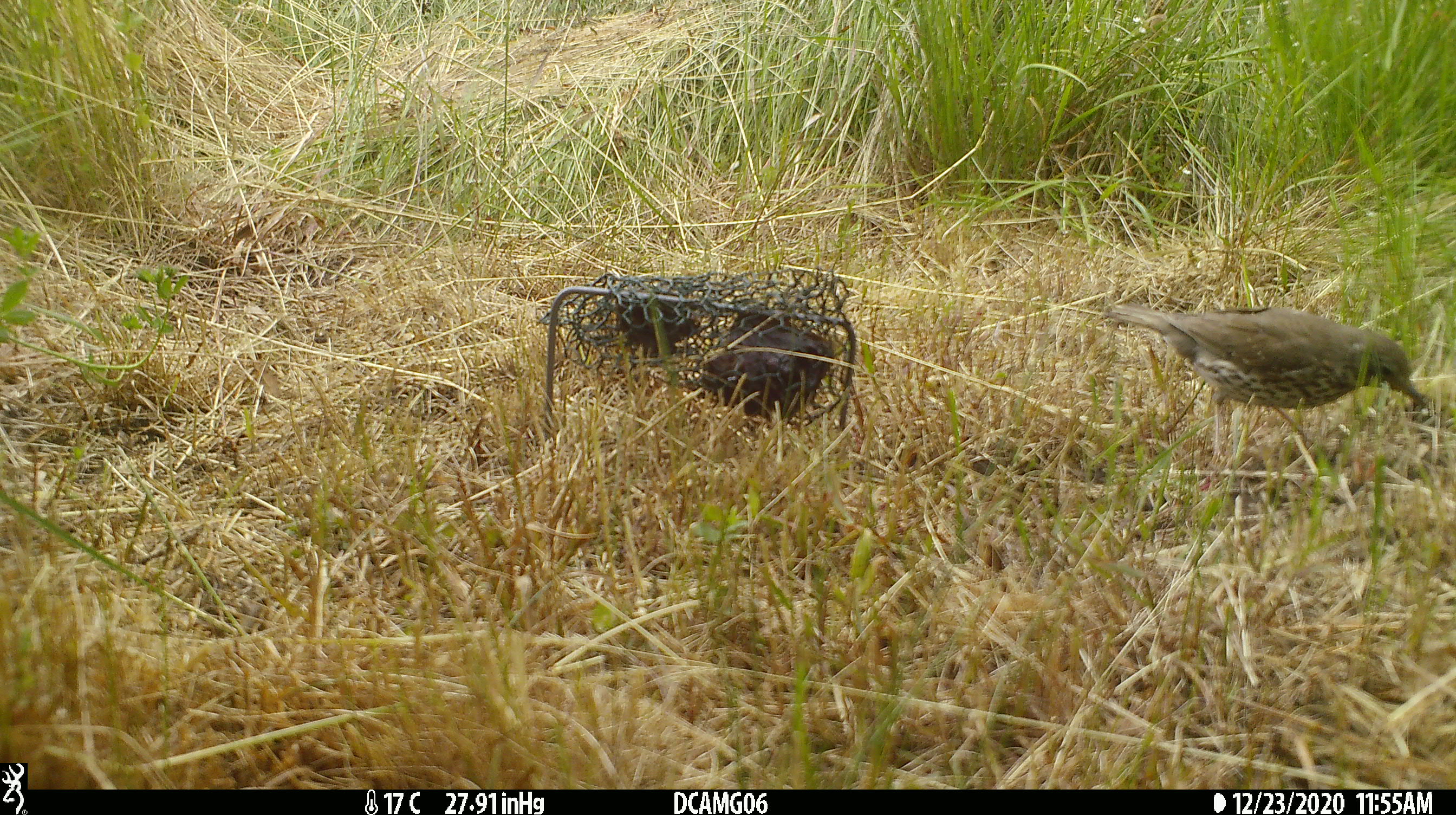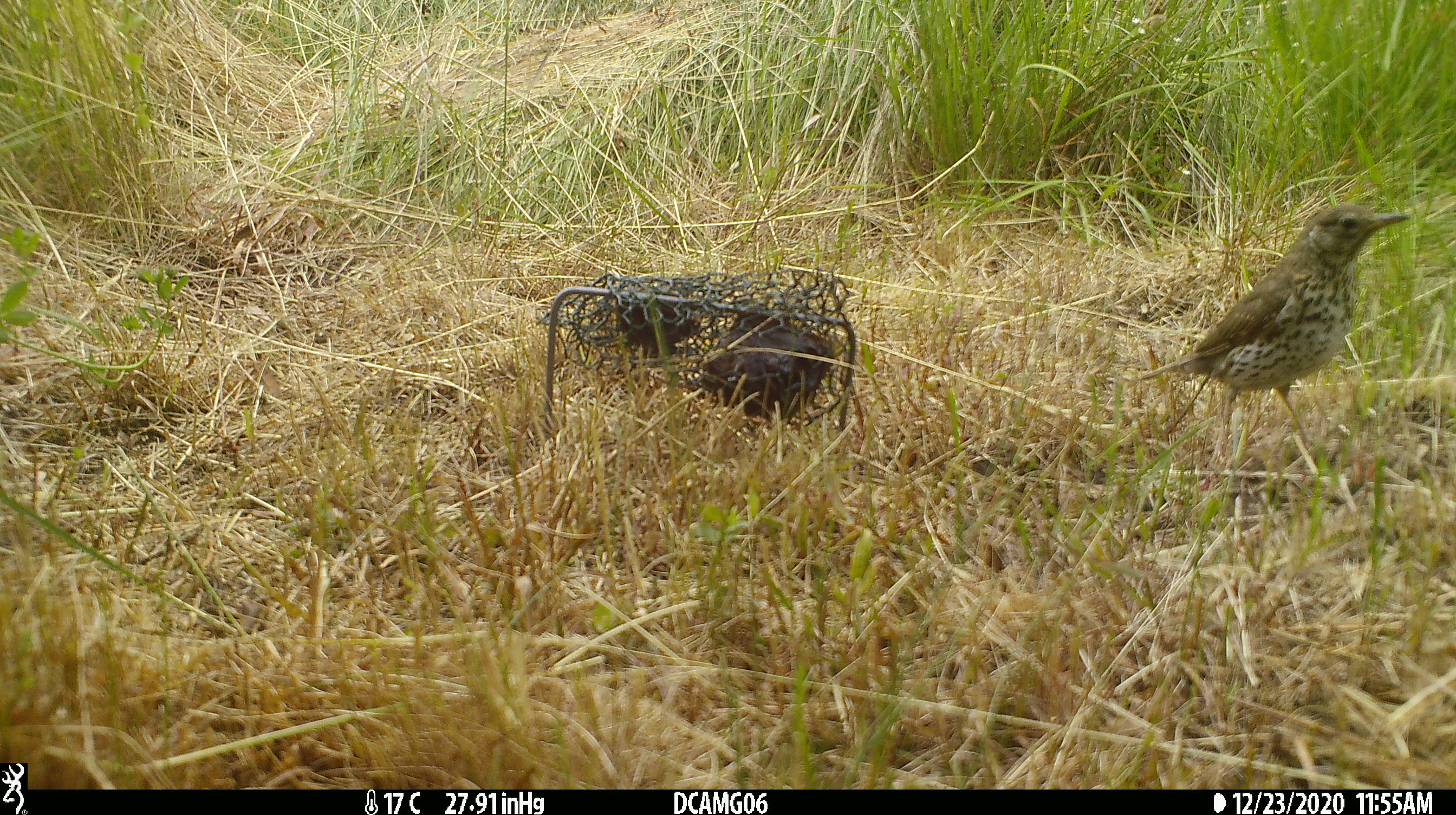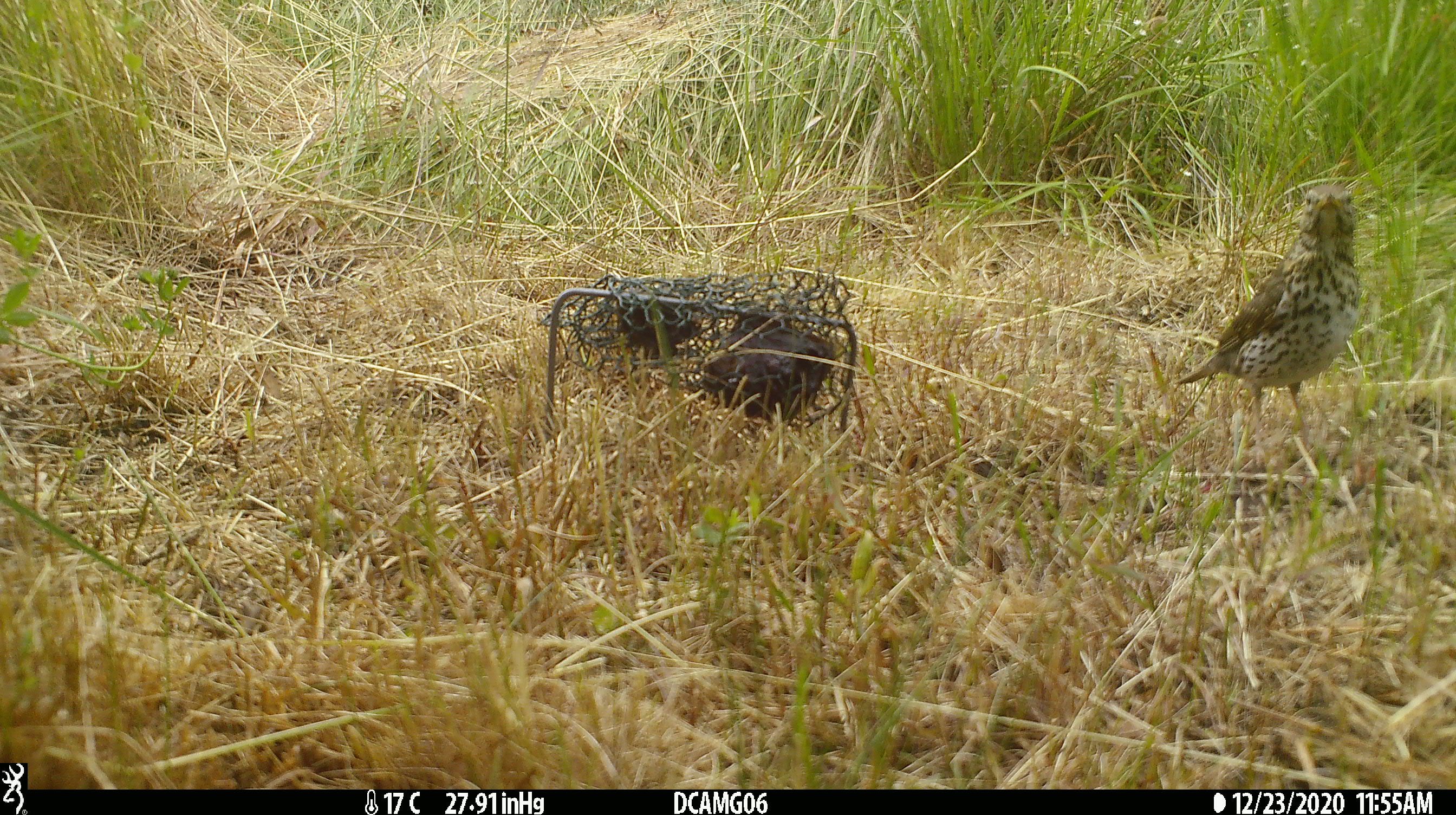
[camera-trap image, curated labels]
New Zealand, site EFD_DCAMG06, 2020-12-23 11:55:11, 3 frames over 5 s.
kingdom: Animalia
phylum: Chordata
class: Aves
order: Passeriformes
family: Turdidae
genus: Turdus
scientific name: Turdus philomelos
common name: song thrush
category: thrush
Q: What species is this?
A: Thrush (song thrush) (Turdus philomelos).